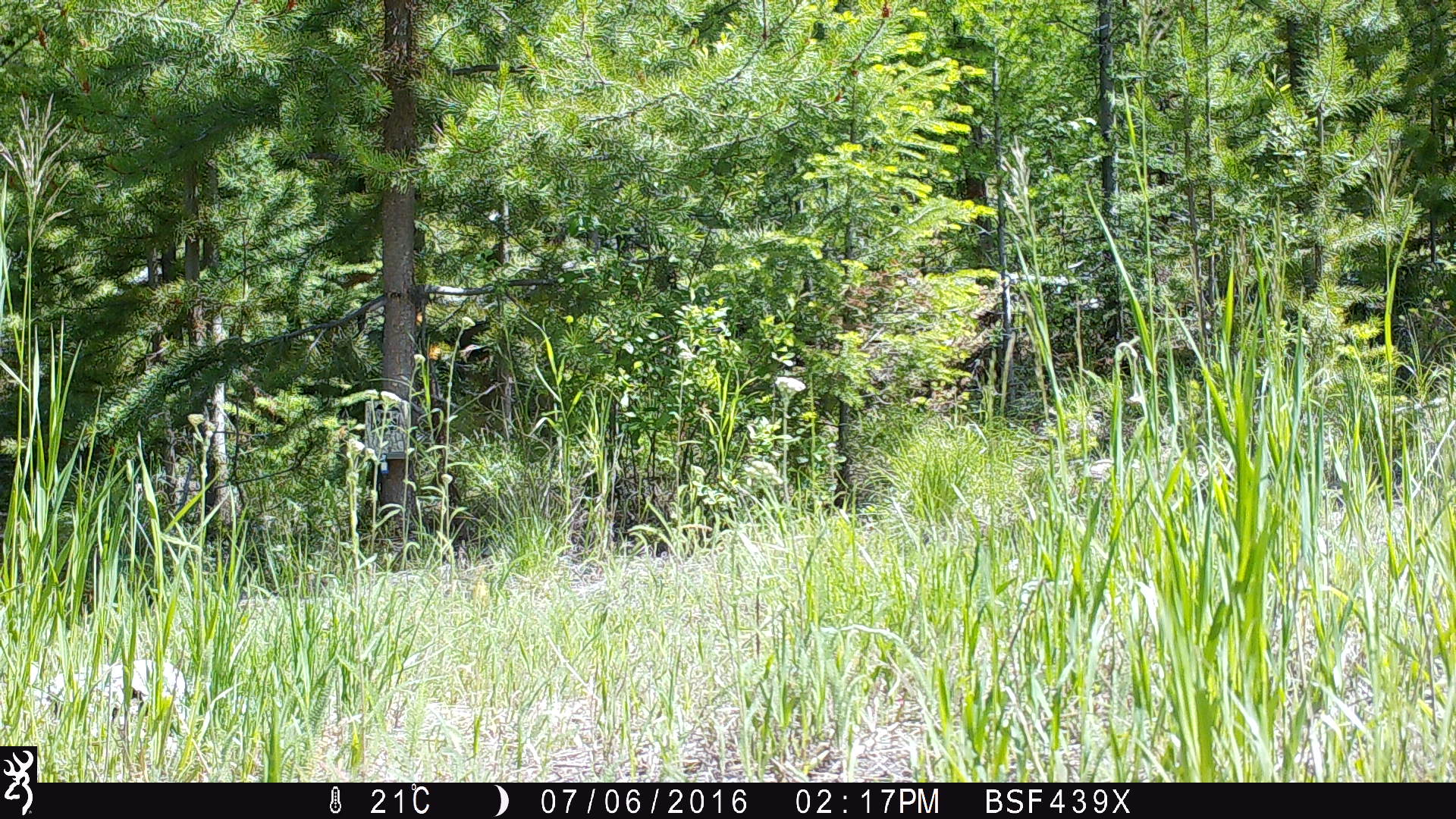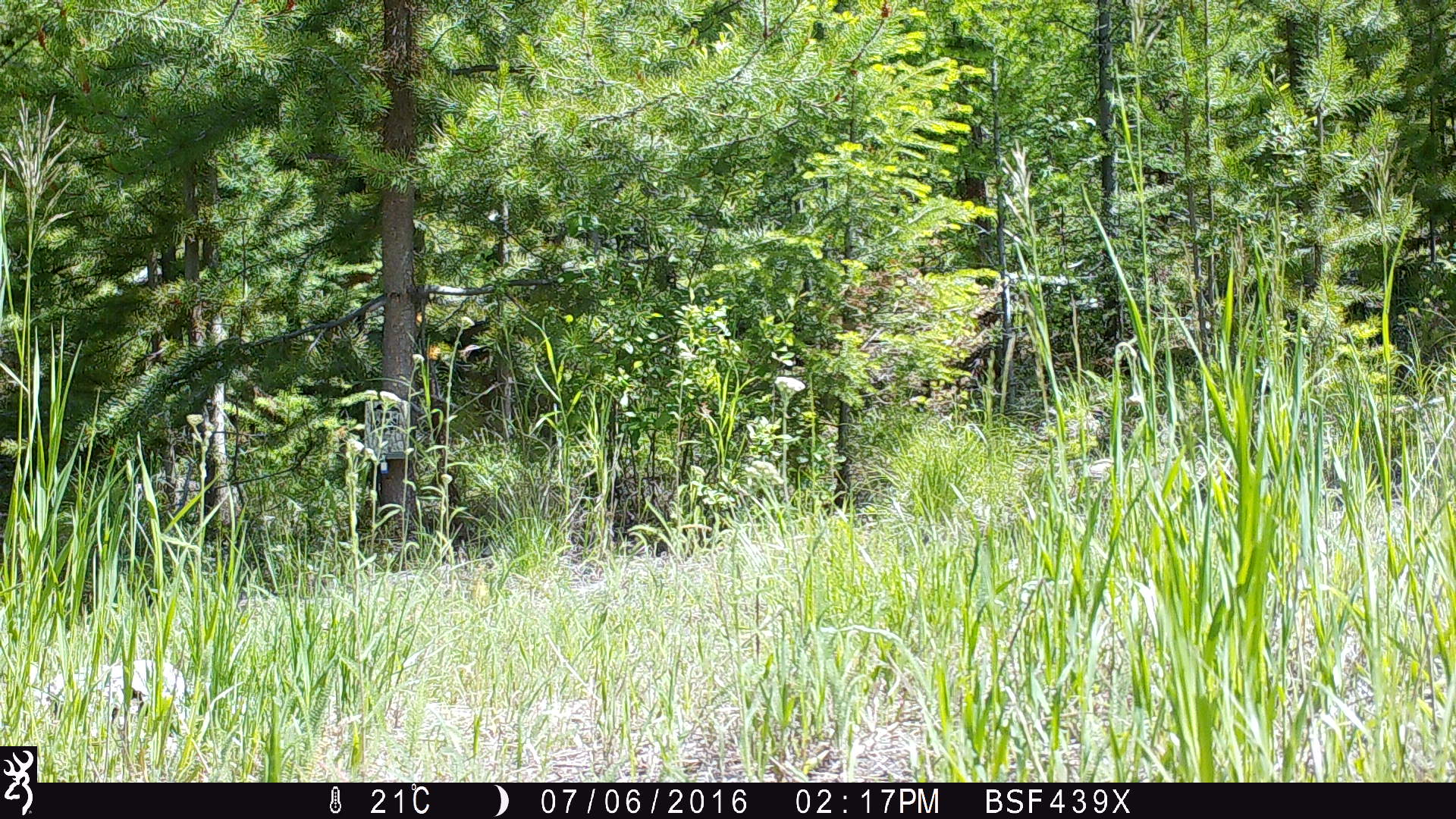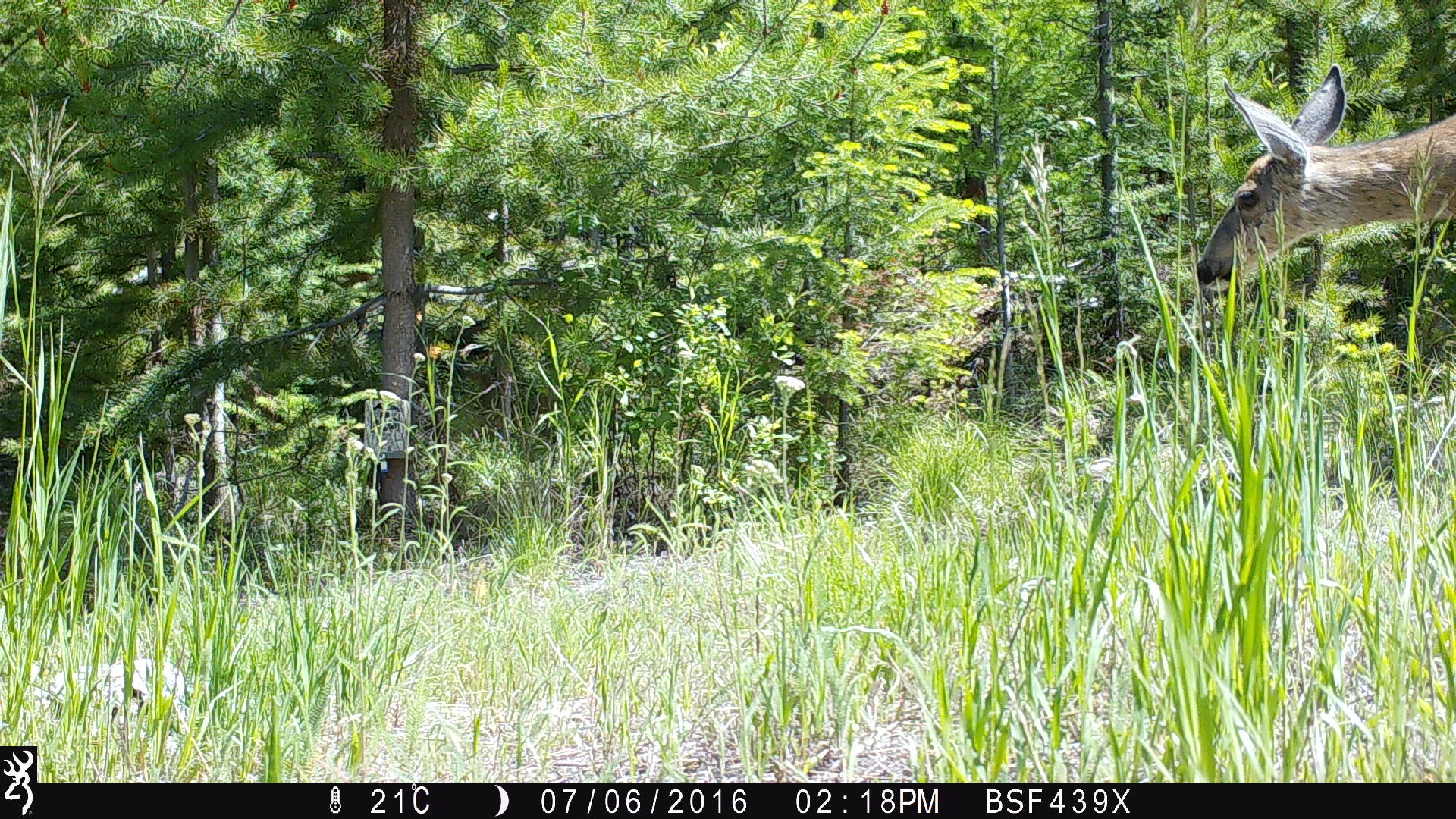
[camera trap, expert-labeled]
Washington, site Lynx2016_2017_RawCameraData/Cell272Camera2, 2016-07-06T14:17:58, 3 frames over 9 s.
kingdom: Animalia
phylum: Chordata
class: Mammalia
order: Artiodactyla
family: Cervidae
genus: Odocoileus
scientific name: Odocoileus hemionus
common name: mule deer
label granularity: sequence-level